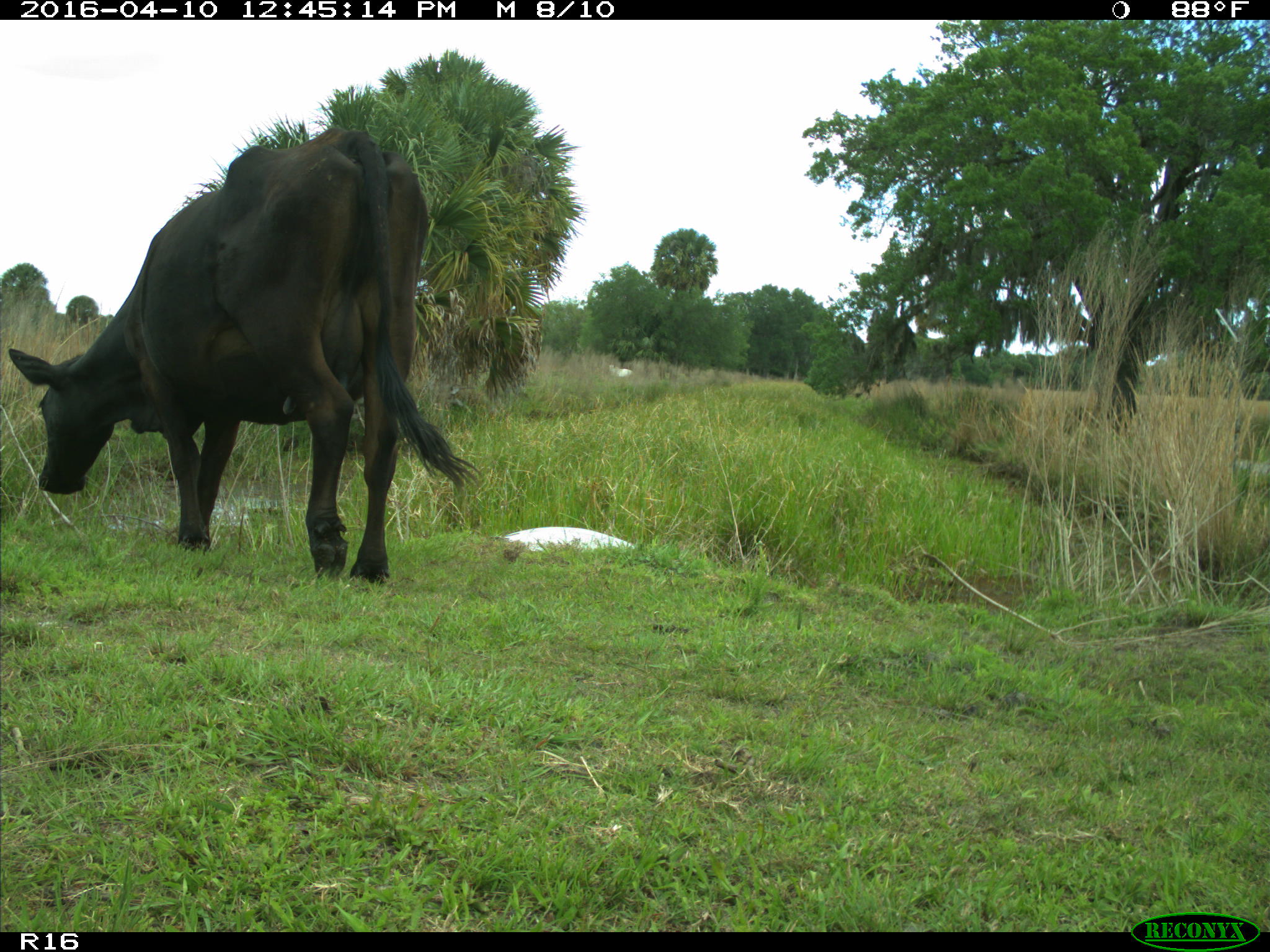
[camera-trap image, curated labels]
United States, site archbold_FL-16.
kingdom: Animalia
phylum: Chordata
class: Mammalia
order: Artiodactyla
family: Bovidae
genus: Bos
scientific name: Bos taurus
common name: domestic cow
Bos taurus (domestic cow).